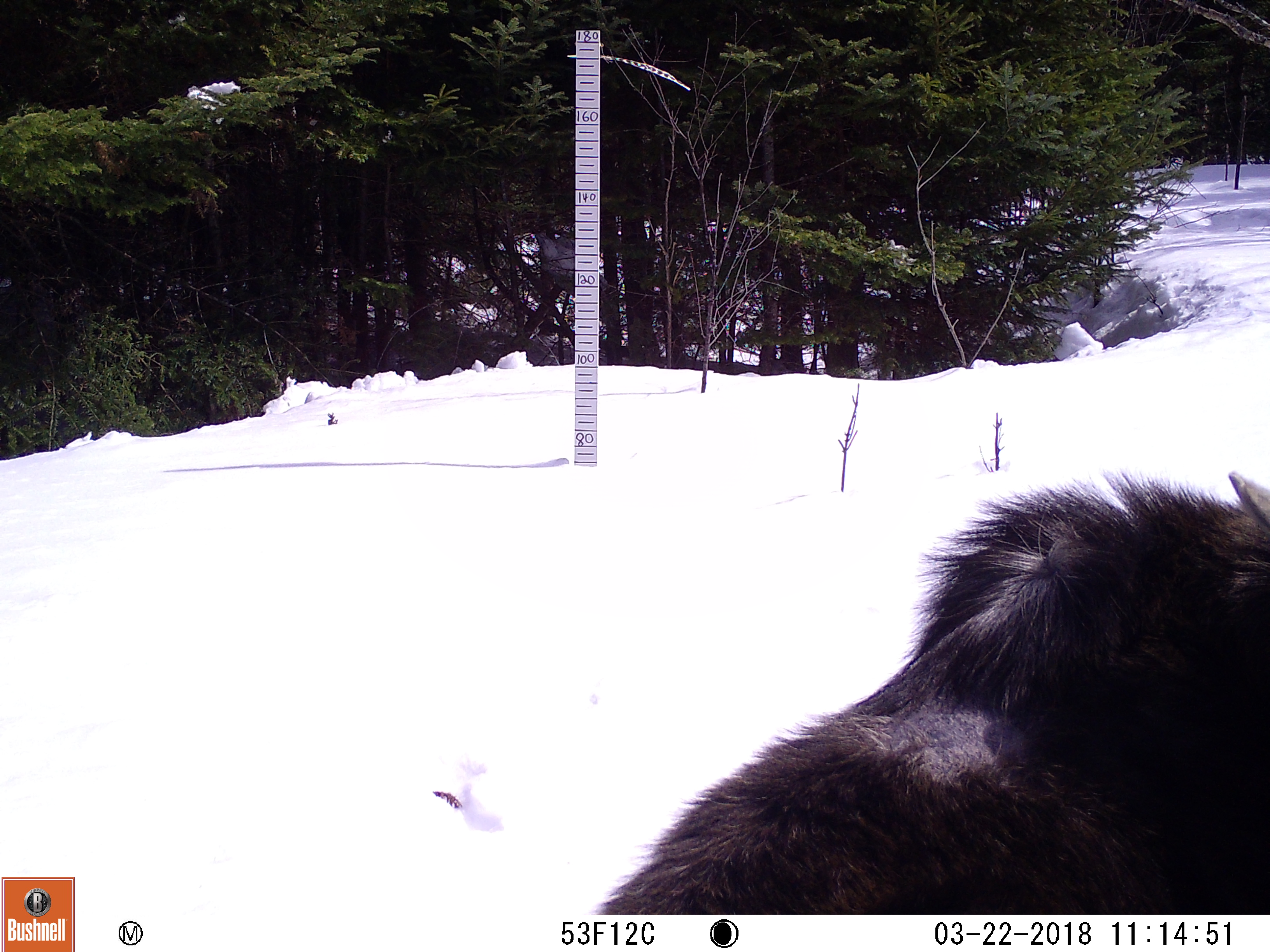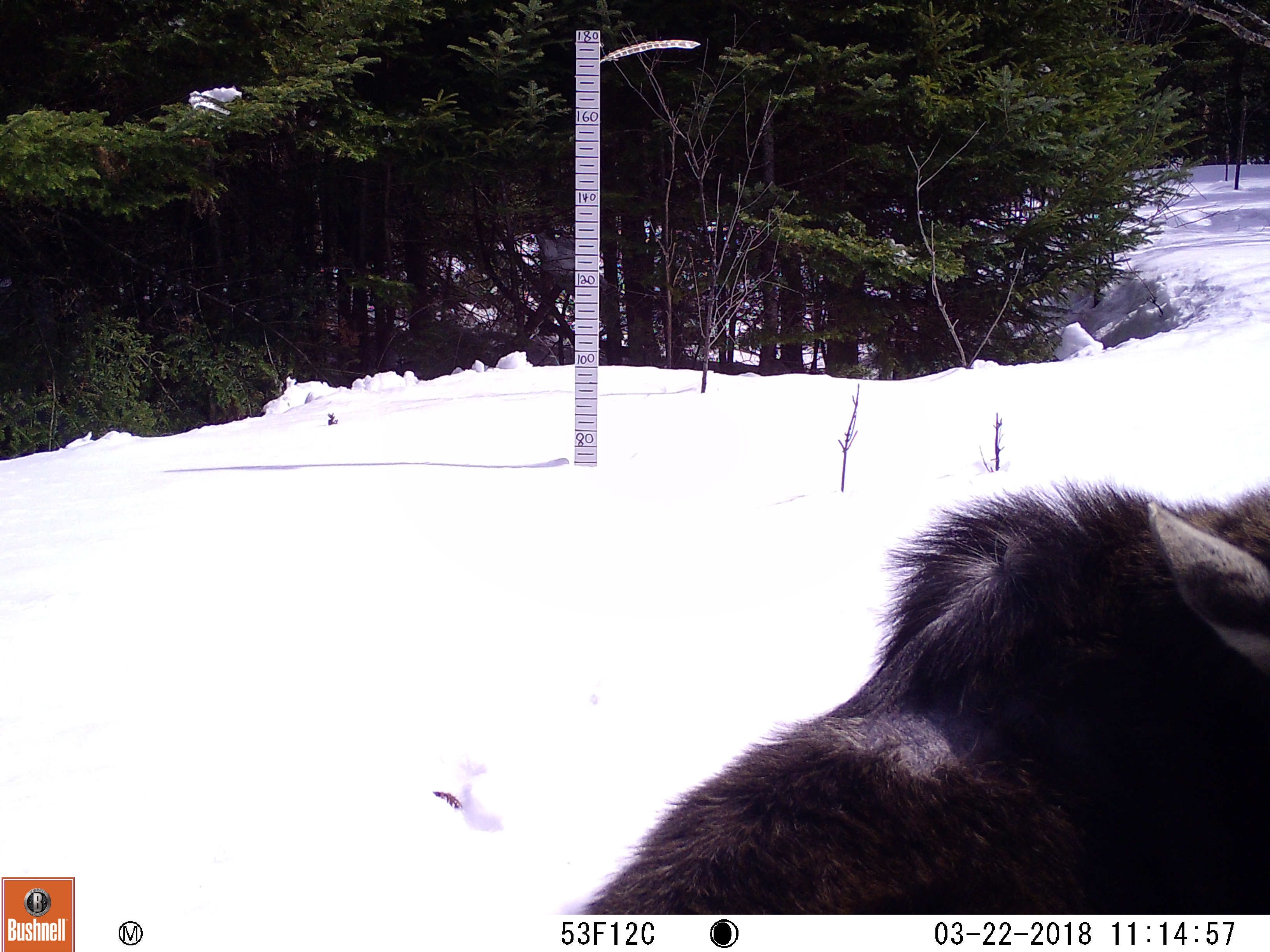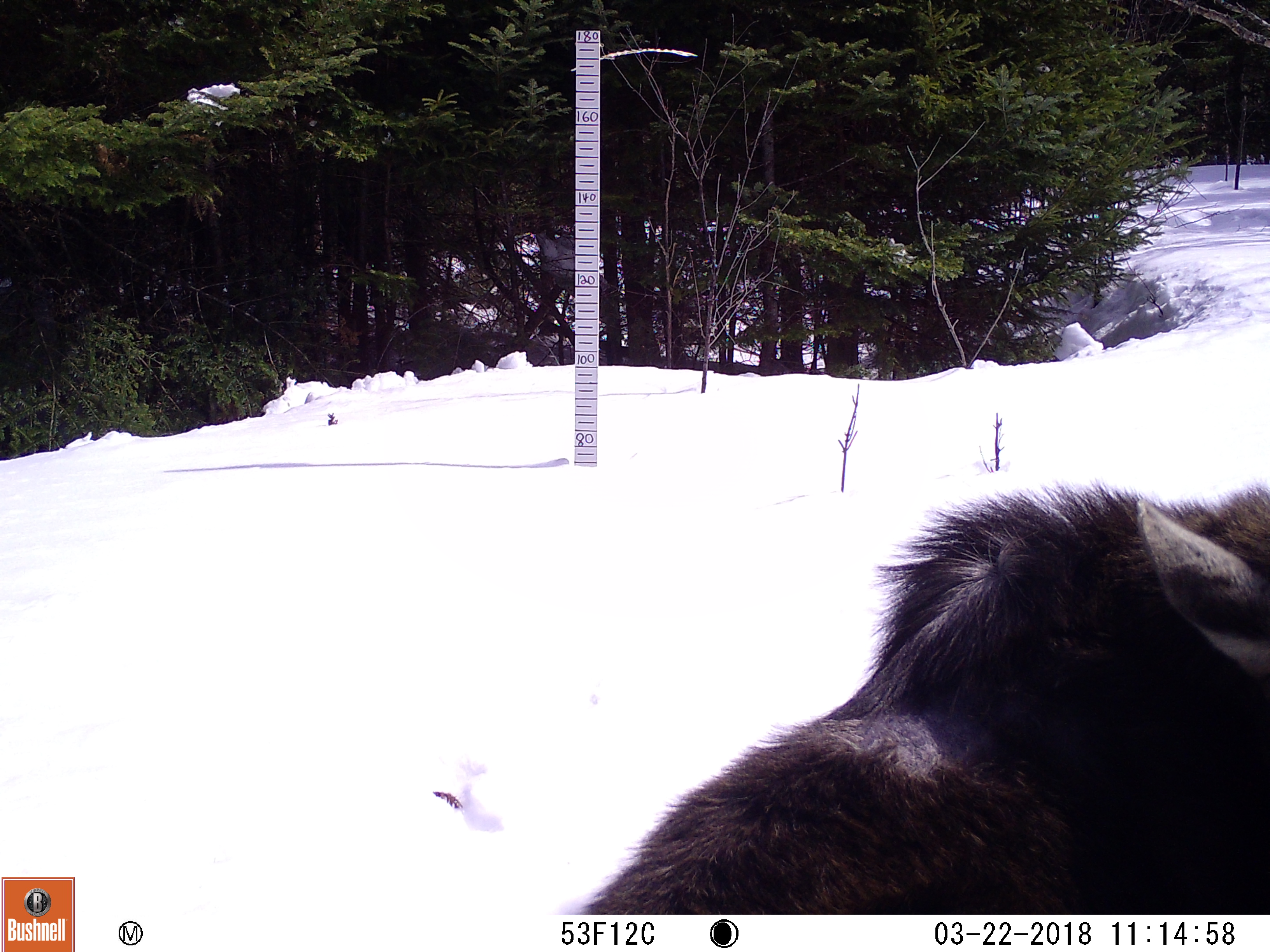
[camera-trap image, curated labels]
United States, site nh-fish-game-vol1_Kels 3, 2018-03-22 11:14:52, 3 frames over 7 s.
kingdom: Animalia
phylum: Chordata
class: Mammalia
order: Artiodactyla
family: Cervidae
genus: Alces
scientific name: Alces alces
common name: moose